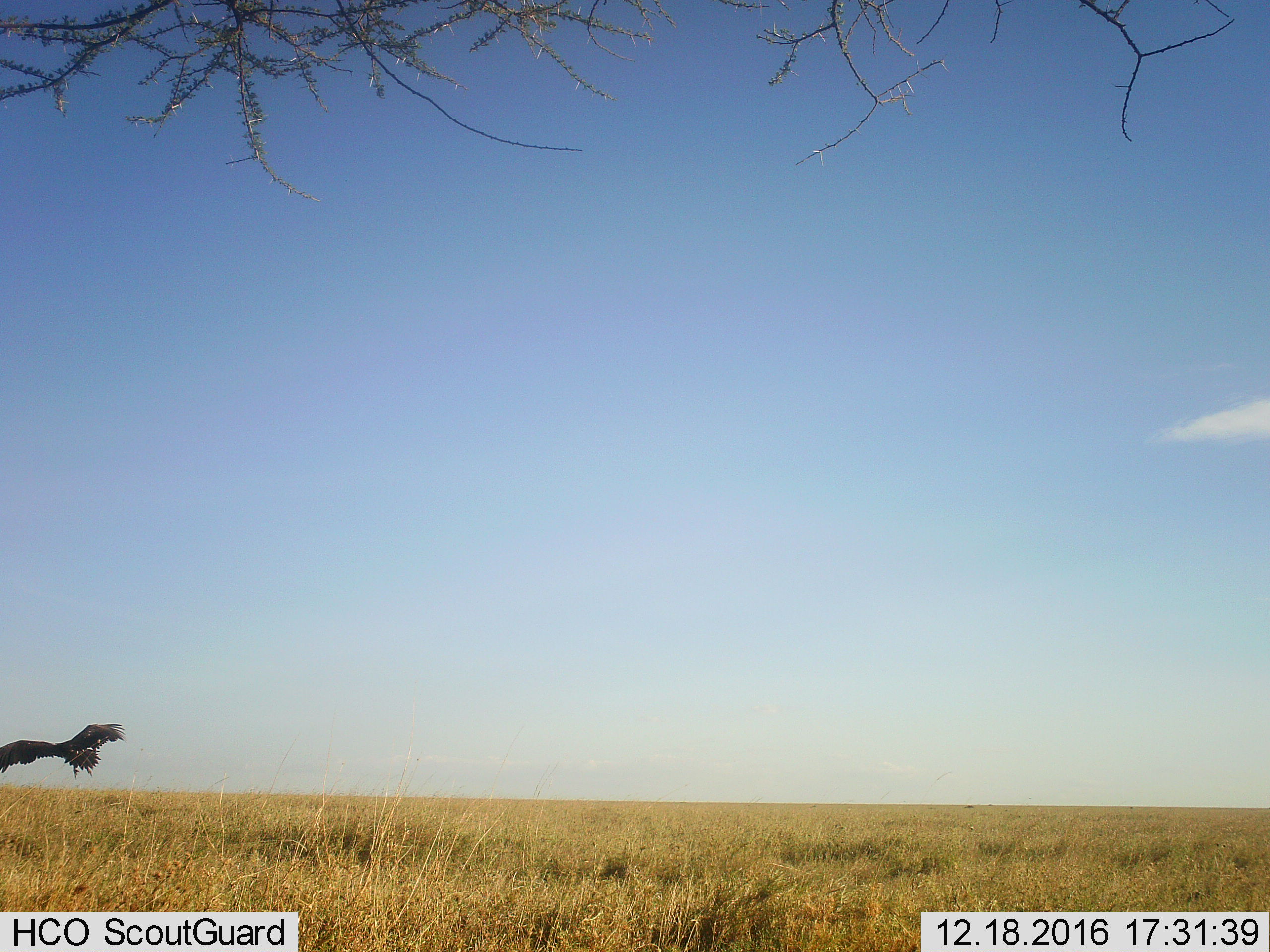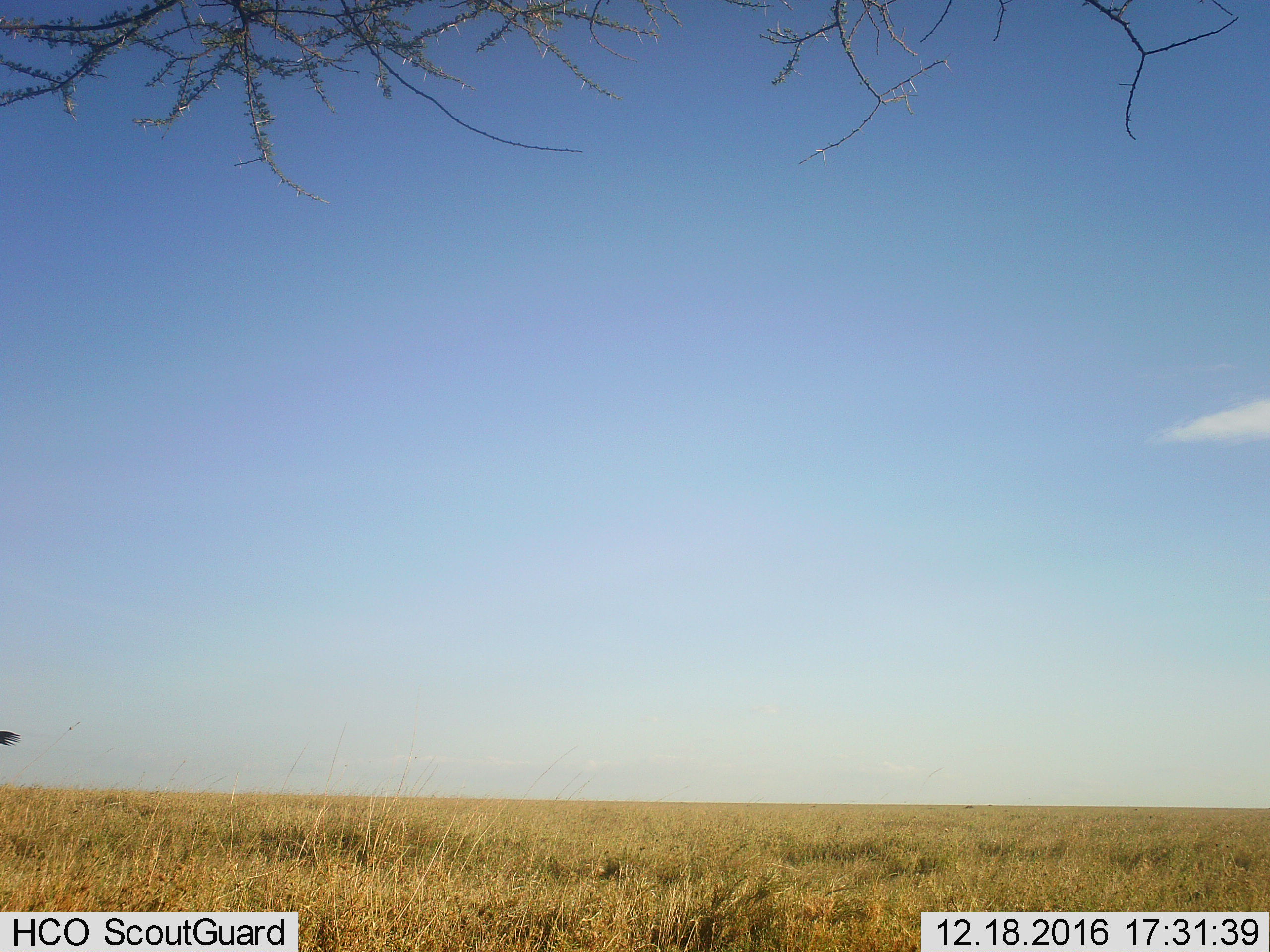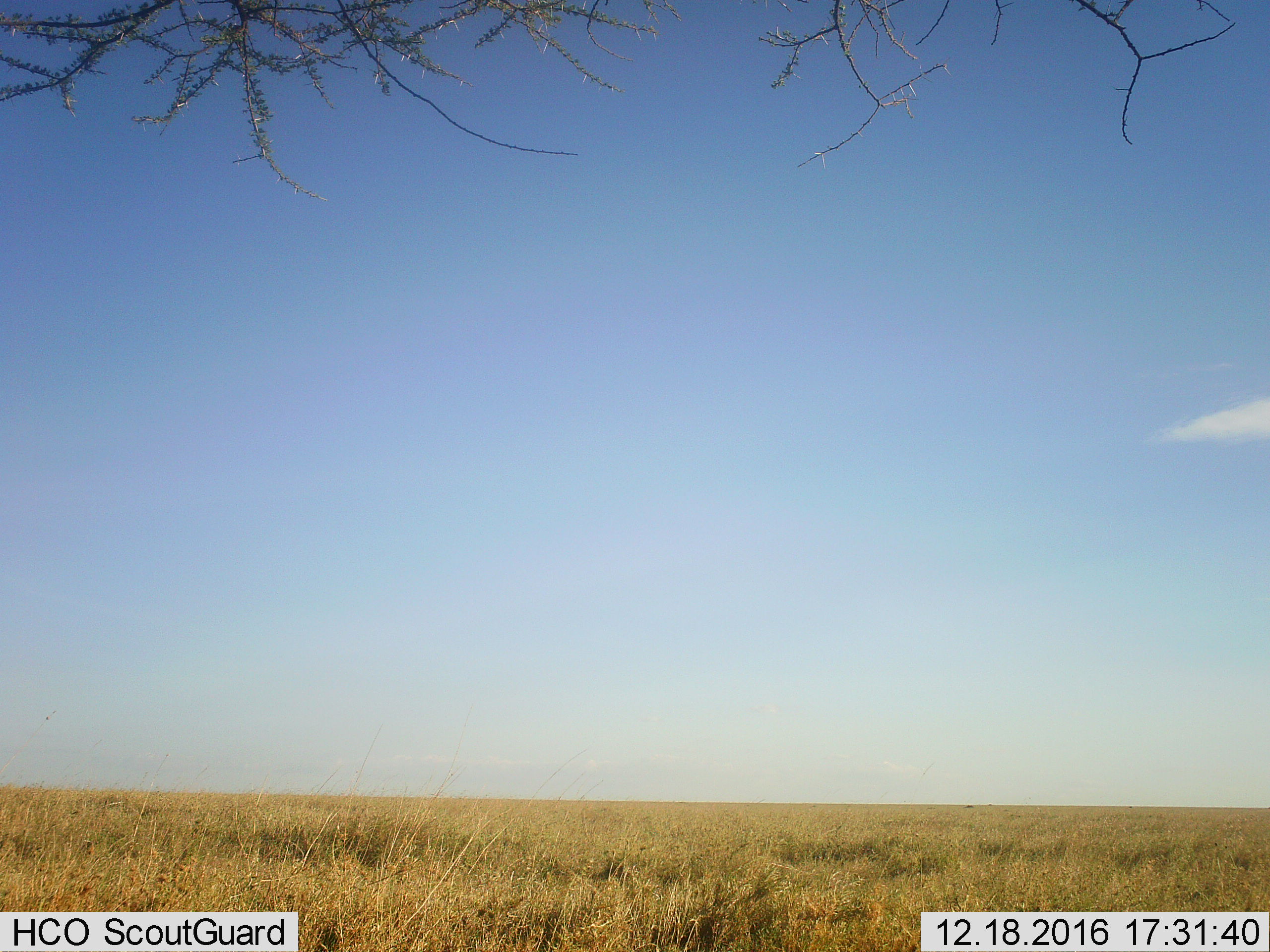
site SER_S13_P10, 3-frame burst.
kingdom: Animalia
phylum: Chordata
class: Aves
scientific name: Aves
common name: bird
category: birdother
Birdother (bird) (Aves), count 1. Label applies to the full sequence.